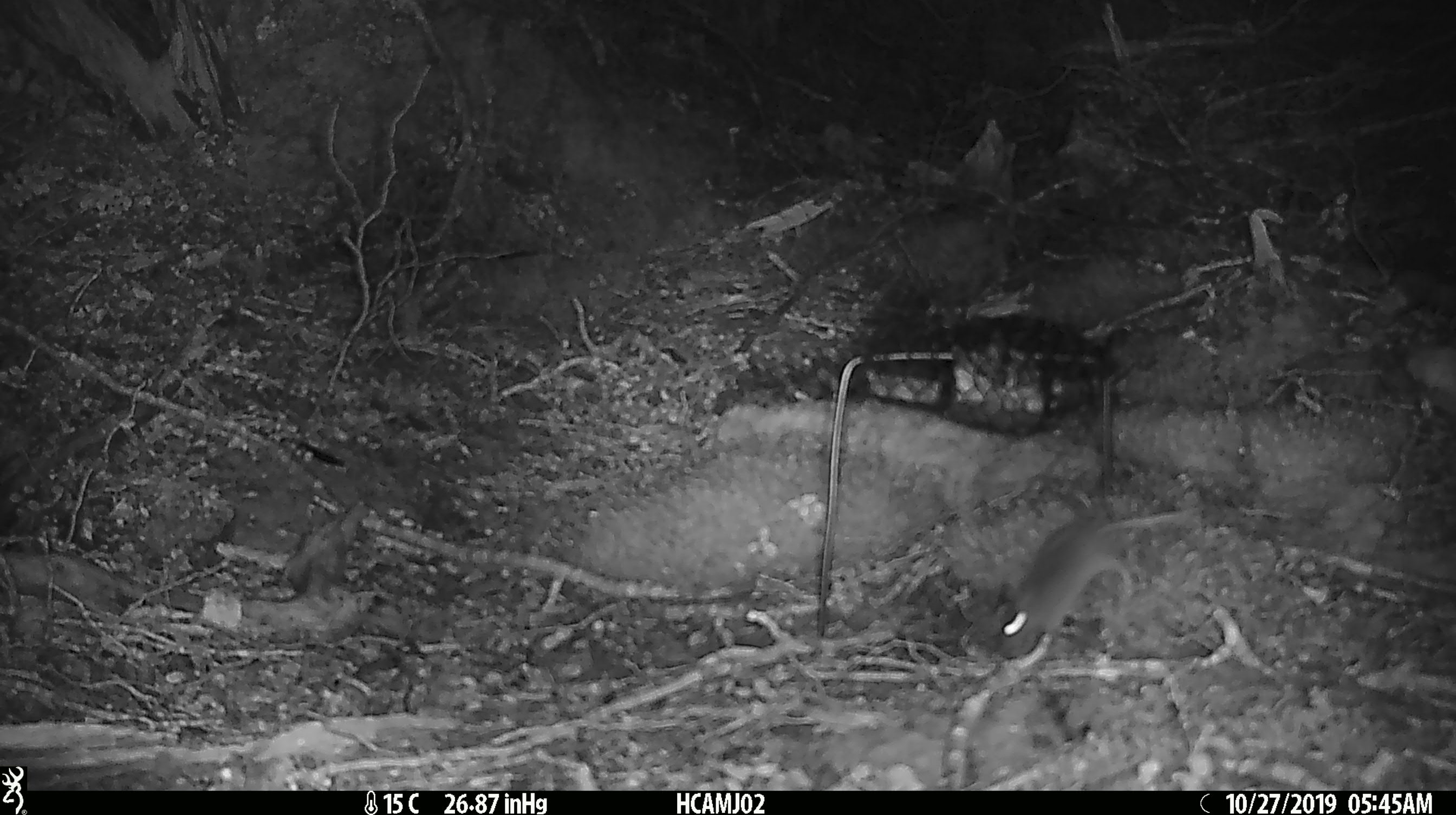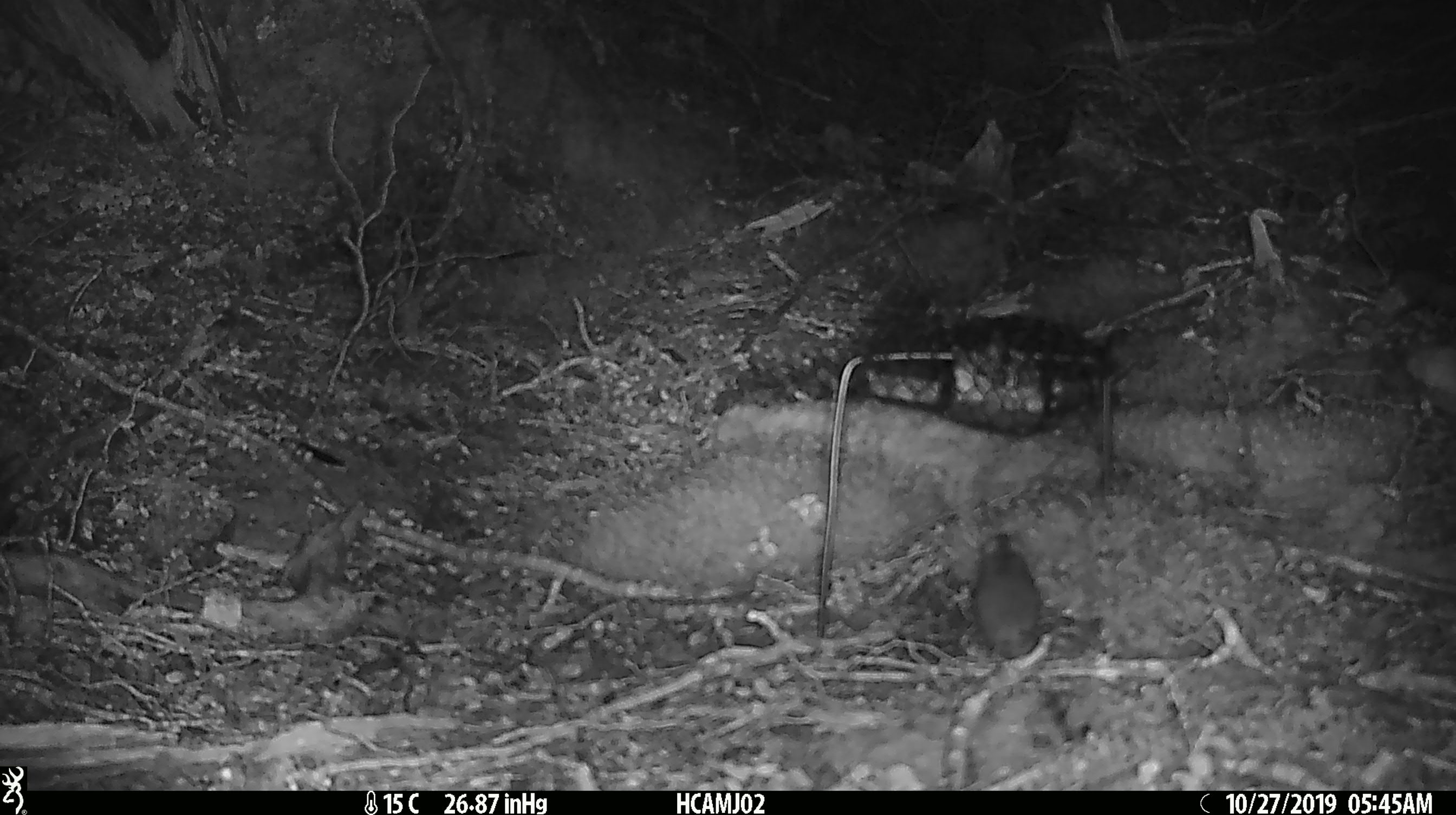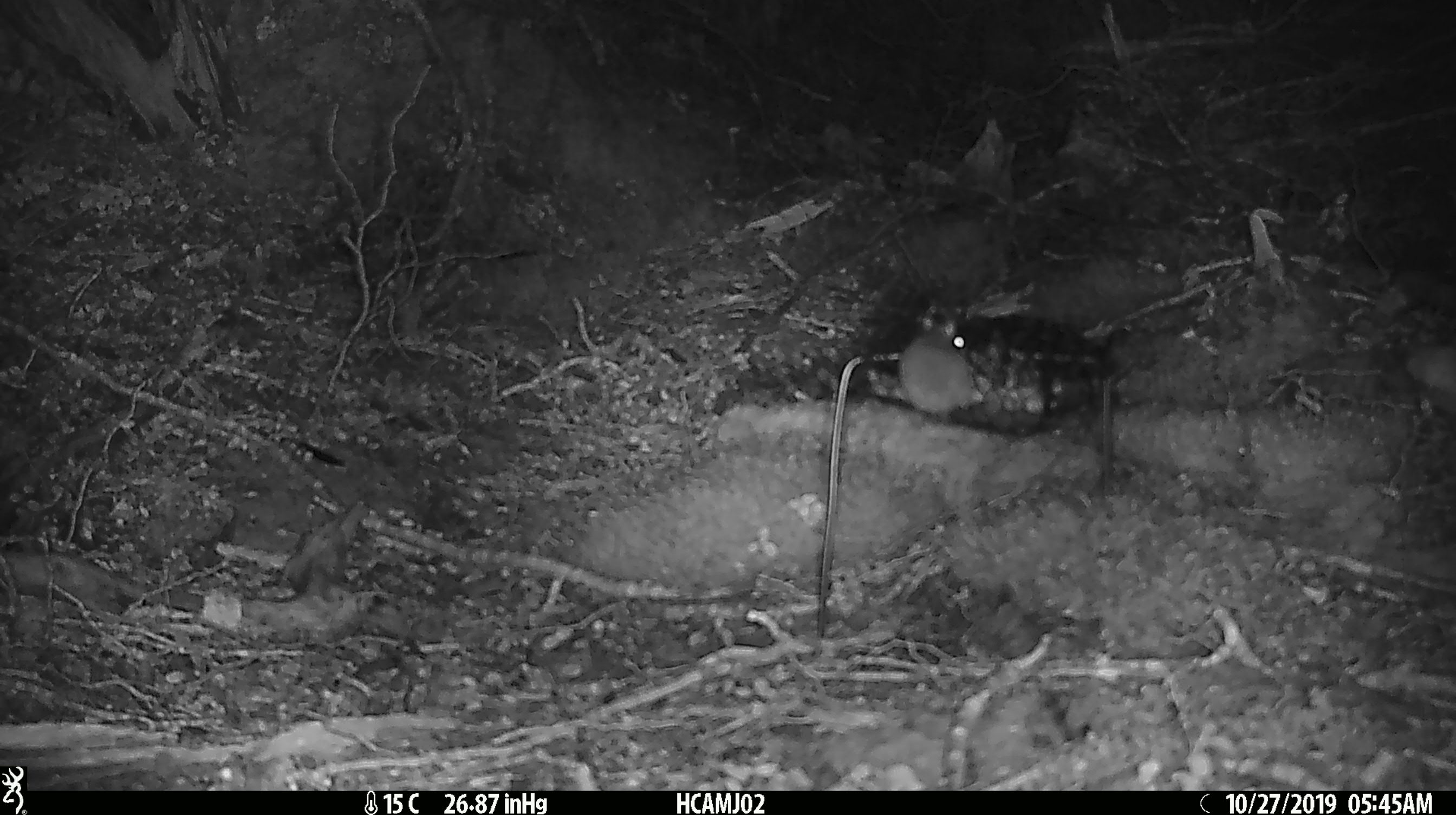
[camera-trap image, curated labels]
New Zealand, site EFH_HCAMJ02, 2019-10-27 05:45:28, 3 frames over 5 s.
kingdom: Animalia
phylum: Chordata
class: Mammalia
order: Rodentia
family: Muridae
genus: Mus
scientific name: Mus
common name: mouse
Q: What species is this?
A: Mouse (Mus).